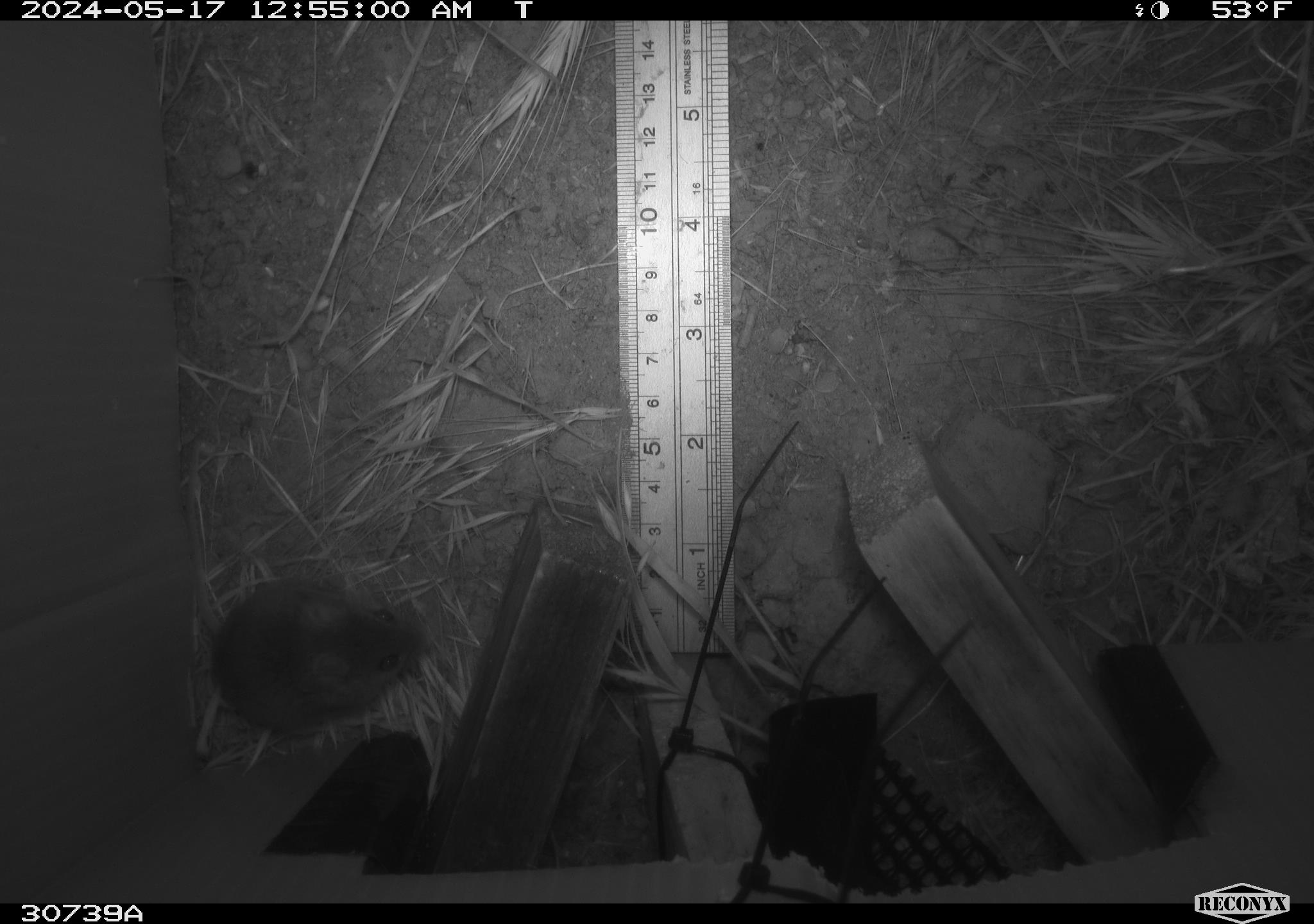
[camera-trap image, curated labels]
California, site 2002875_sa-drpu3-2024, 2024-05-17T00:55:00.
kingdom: Animalia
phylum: Chordata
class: Mammalia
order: Rodentia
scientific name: Rodentia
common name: rodent